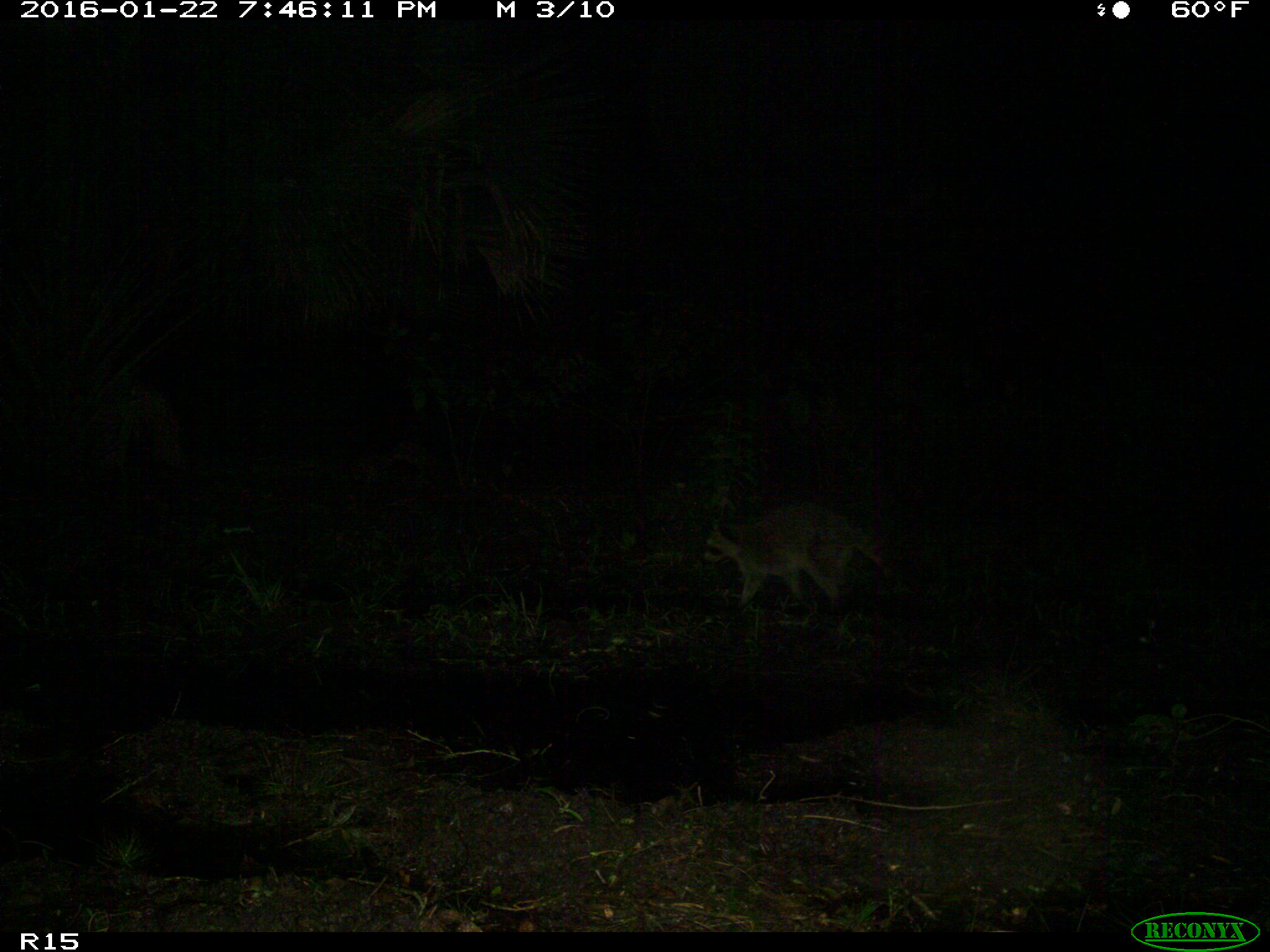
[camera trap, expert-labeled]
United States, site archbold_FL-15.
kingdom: Animalia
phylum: Chordata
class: Mammalia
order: Carnivora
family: Procyonidae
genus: Procyon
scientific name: Procyon lotor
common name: common raccoon